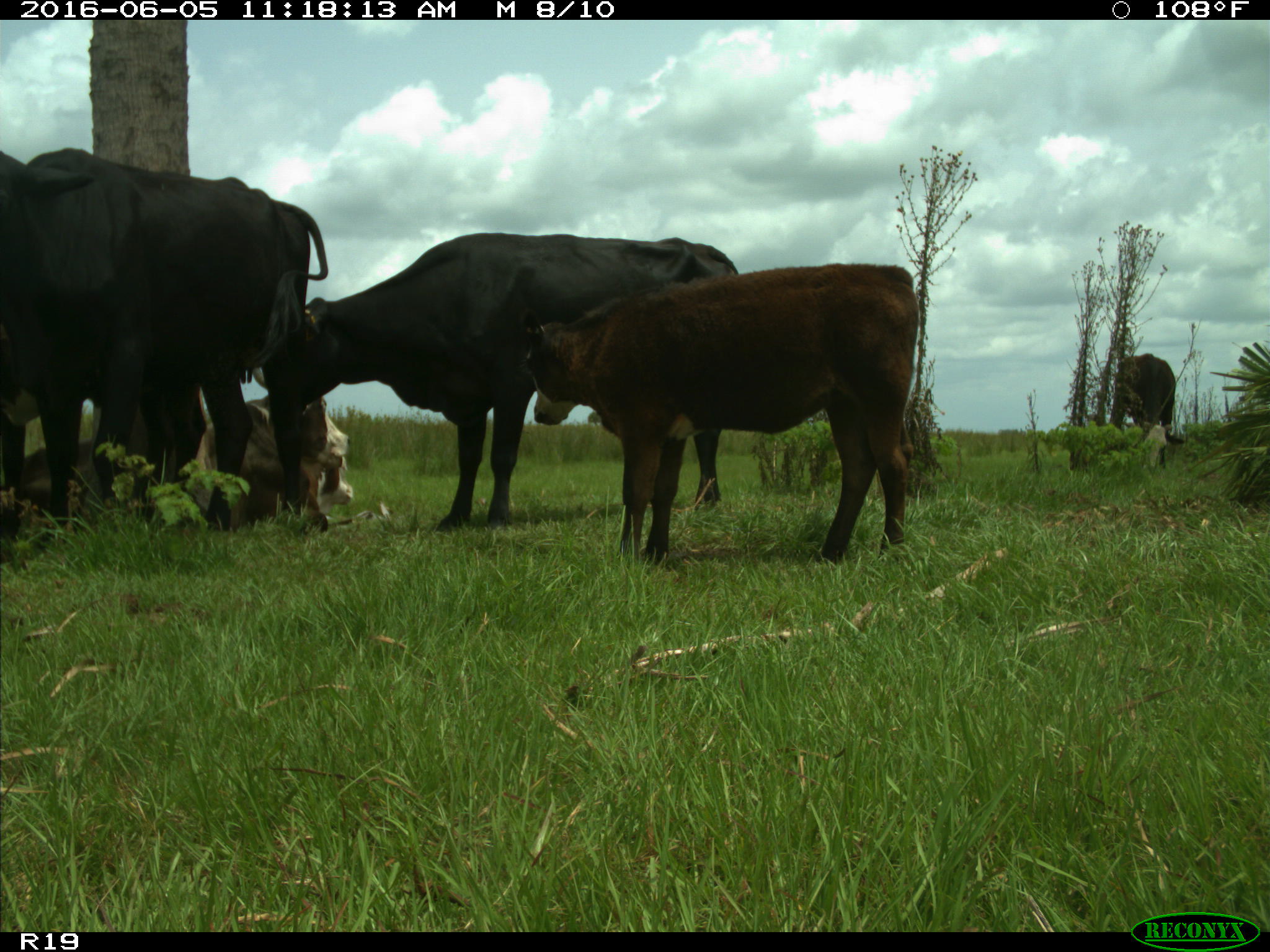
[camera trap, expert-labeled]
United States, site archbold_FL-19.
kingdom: Animalia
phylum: Chordata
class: Mammalia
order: Artiodactyla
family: Bovidae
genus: Bos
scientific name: Bos taurus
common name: domestic cow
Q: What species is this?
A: Bos taurus (domestic cow).